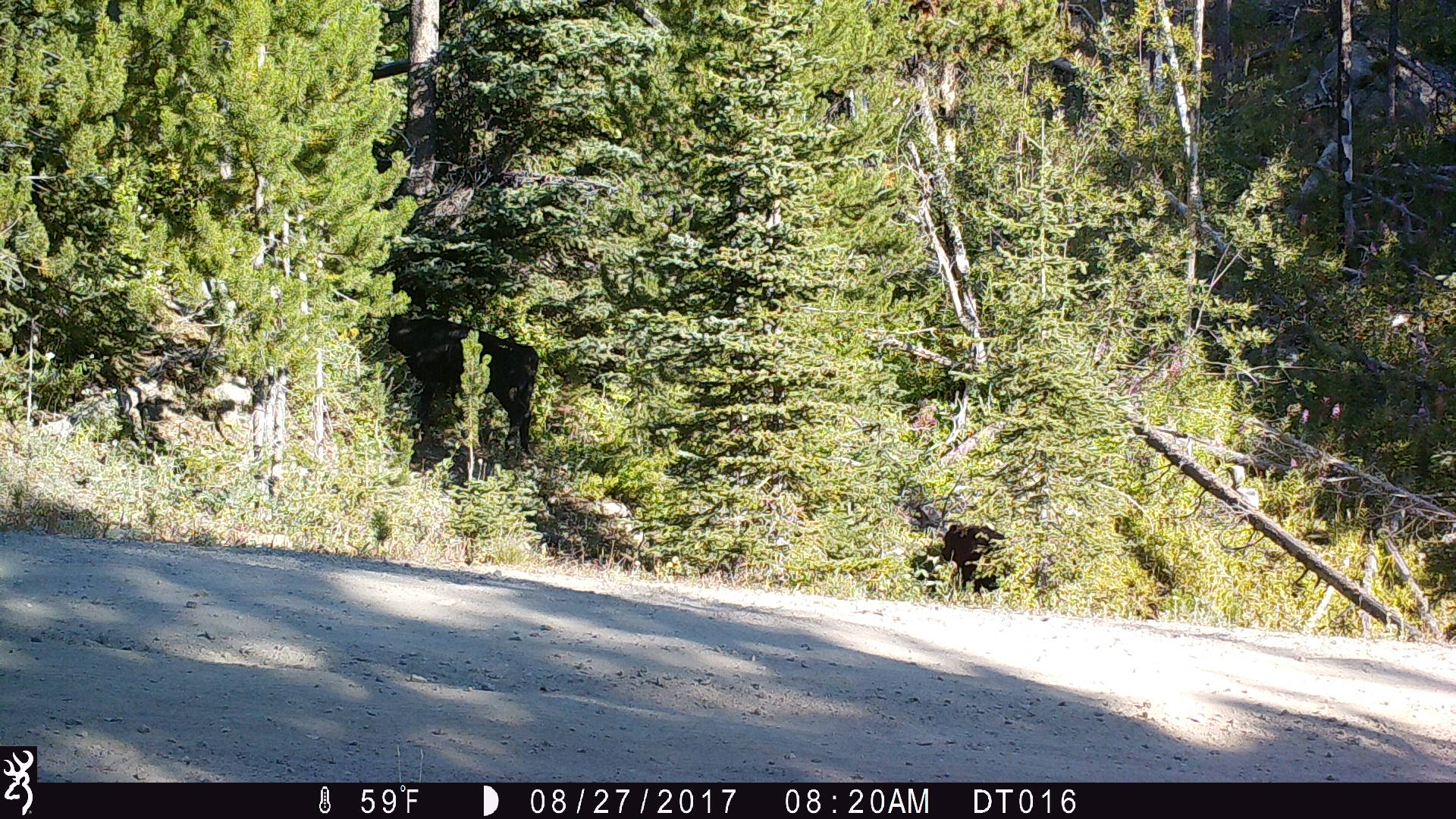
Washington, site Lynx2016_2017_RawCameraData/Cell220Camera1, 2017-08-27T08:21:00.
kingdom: Animalia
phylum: Chordata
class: Mammalia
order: Artiodactyla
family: Bovidae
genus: Bos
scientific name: Bos taurus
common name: domestic cattle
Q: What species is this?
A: Domestic cattle (Bos taurus).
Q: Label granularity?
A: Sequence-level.